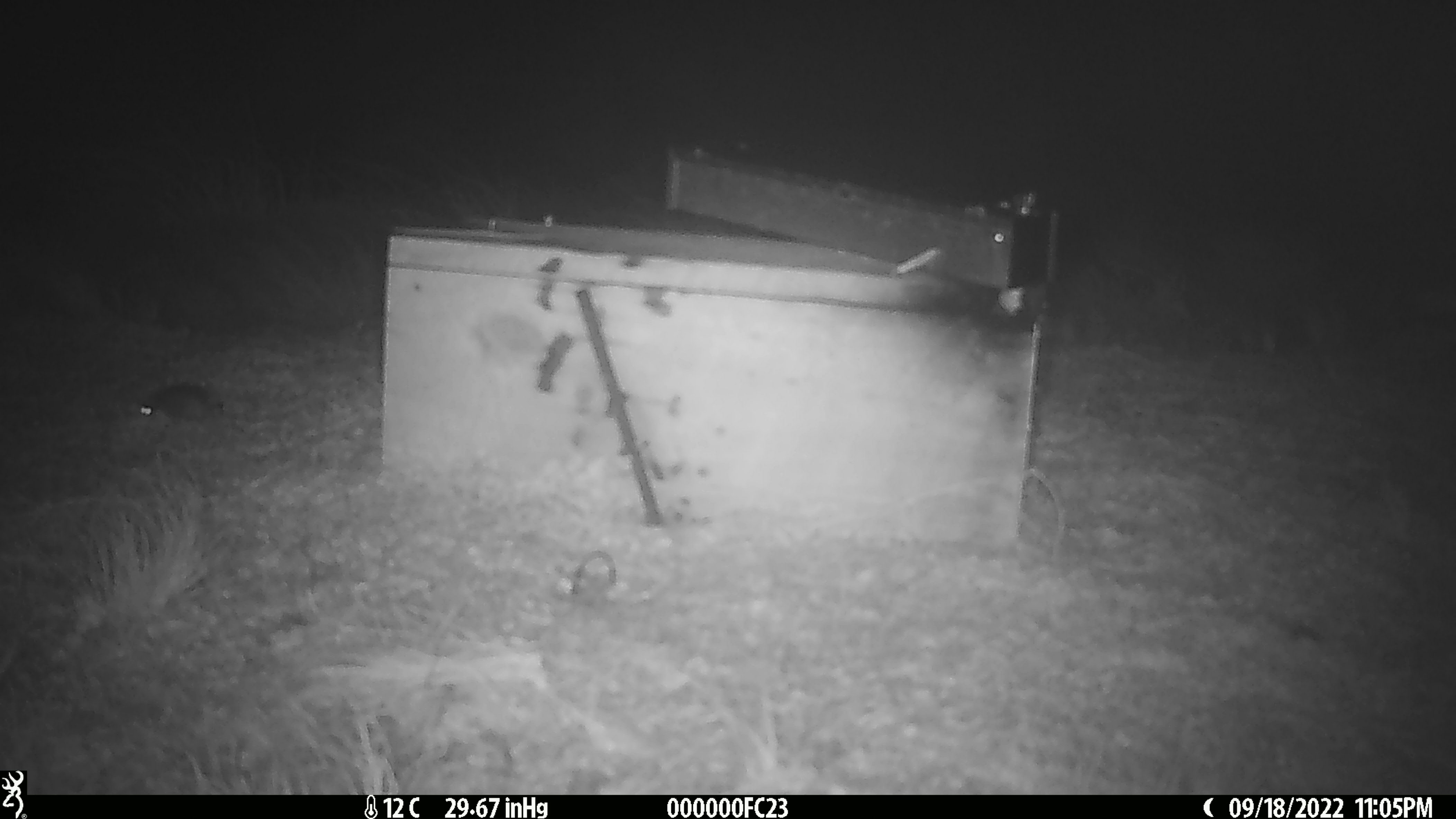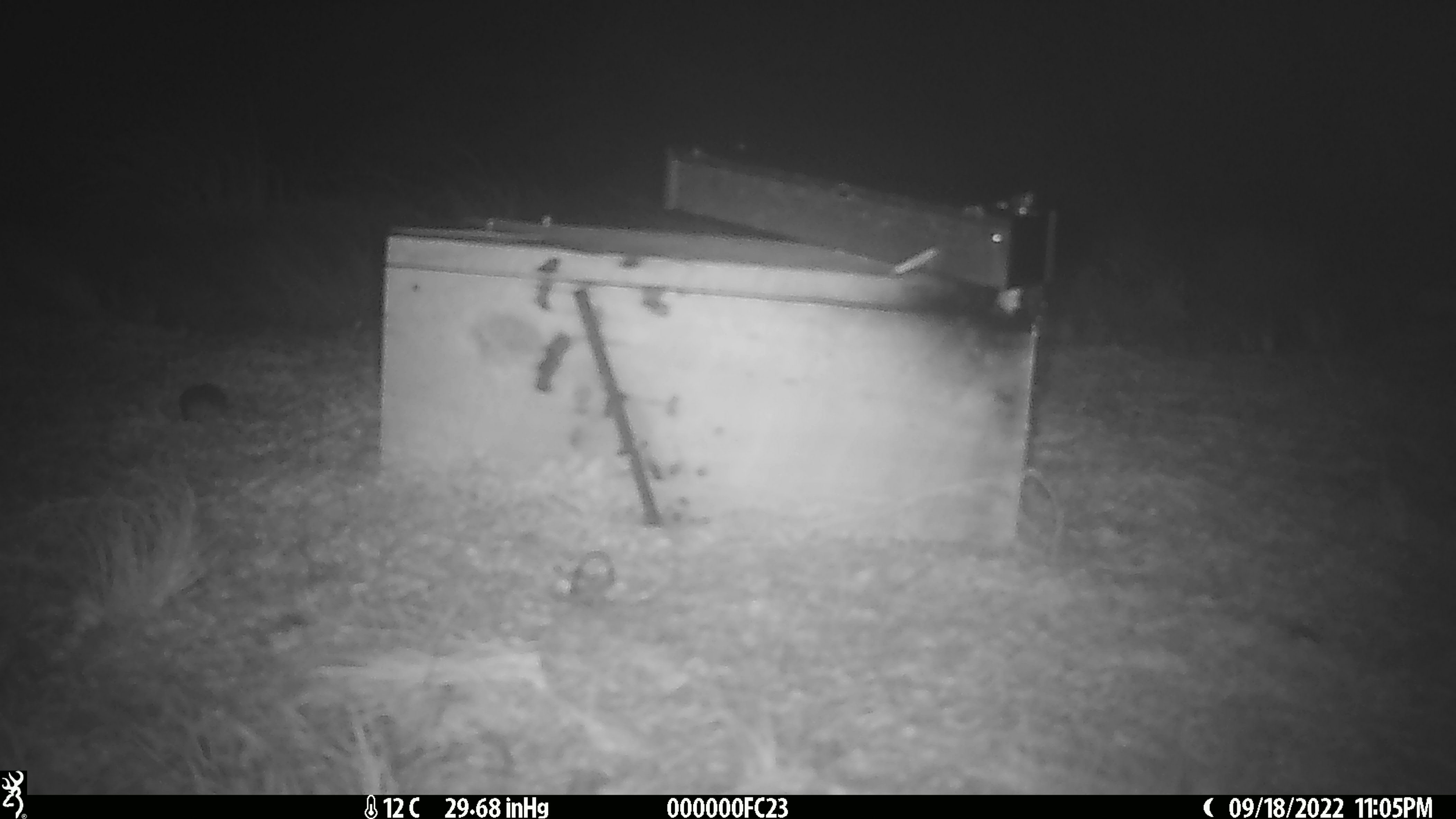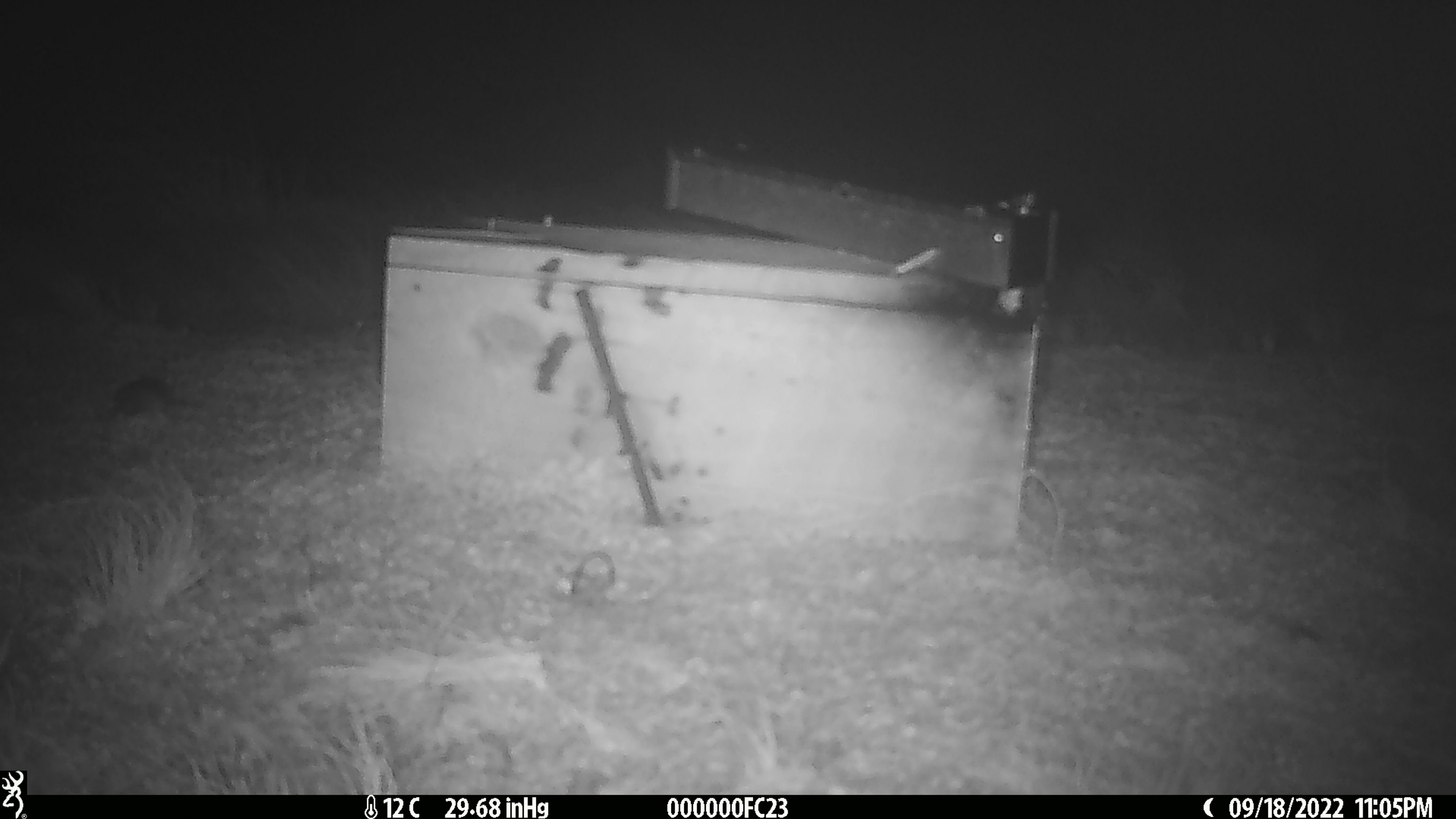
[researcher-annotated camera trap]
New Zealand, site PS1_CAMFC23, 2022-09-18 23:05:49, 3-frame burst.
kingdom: Animalia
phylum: Chordata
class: Mammalia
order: Rodentia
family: Muridae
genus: Mus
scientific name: Mus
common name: mouse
Mouse (Mus).